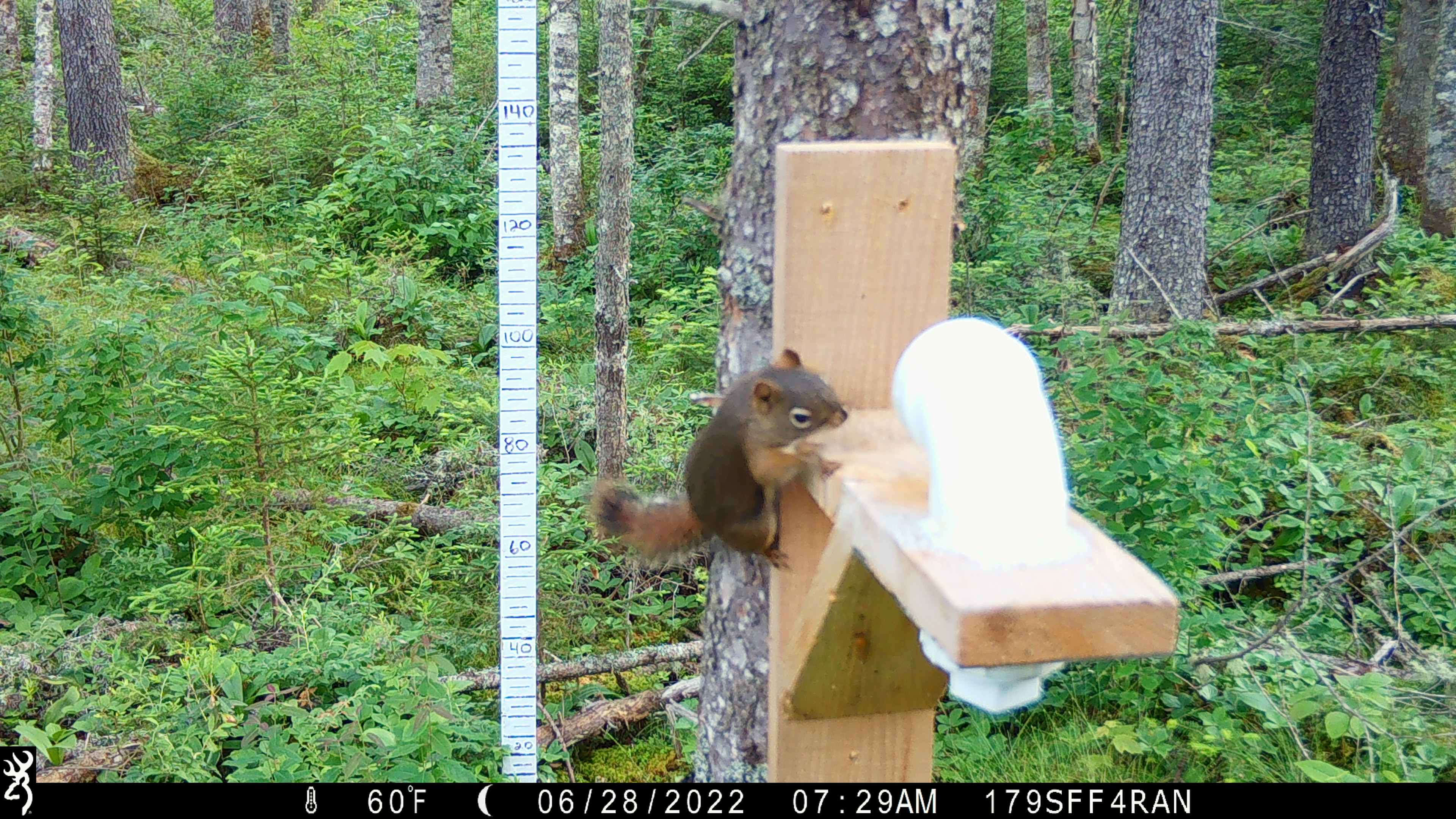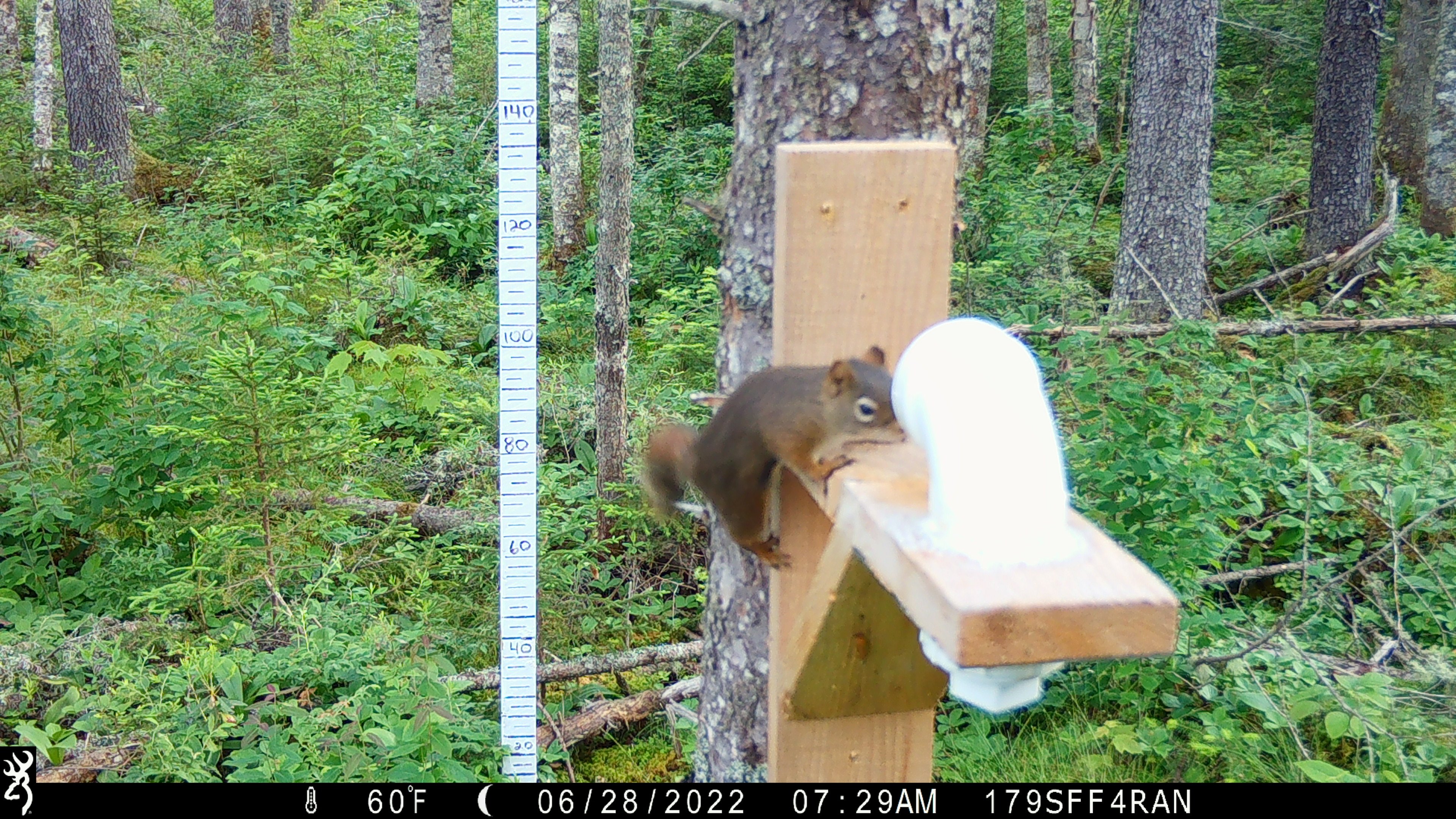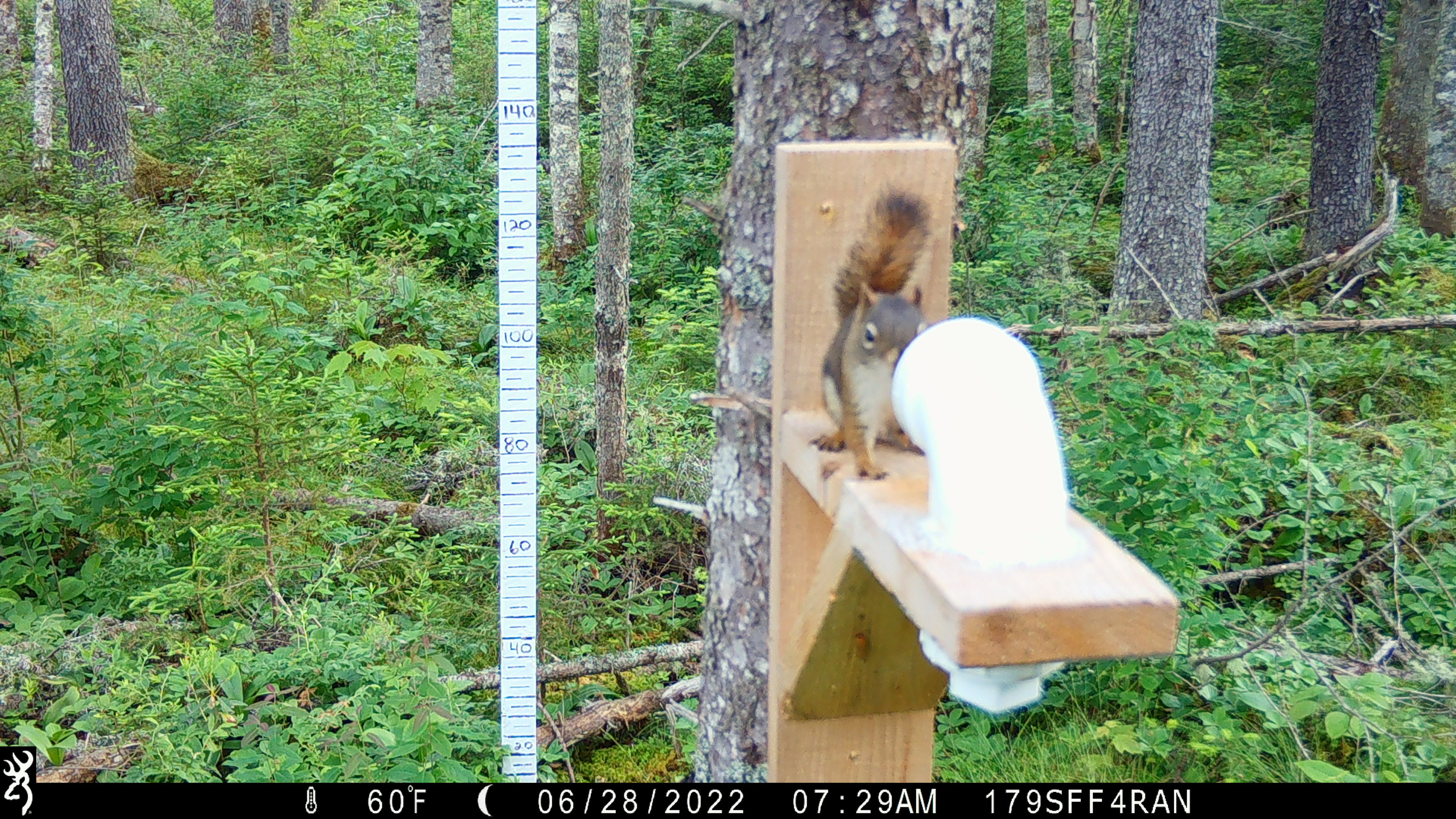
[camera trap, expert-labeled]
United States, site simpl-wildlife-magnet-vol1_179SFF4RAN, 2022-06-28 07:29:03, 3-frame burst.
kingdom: Animalia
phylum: Chordata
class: Mammalia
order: Rodentia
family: Sciuridae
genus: Tamiasciurus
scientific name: Tamiasciurus hudsonicus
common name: red squirrel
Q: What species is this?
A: Red squirrel (Tamiasciurus hudsonicus).